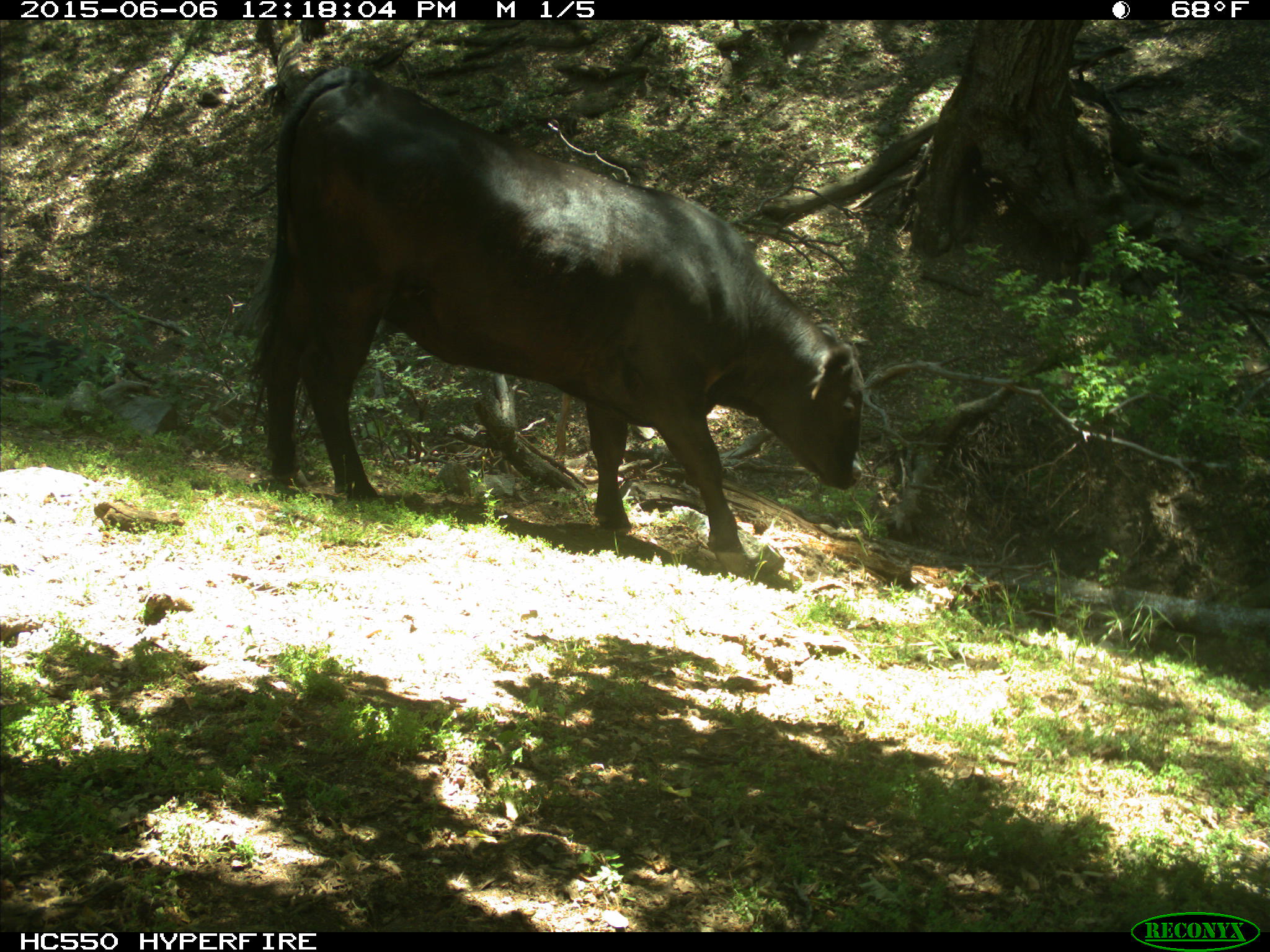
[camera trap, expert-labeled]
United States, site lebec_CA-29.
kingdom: Animalia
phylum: Chordata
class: Mammalia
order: Artiodactyla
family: Bovidae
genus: Bos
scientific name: Bos taurus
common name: domestic cow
Bos taurus (domestic cow).